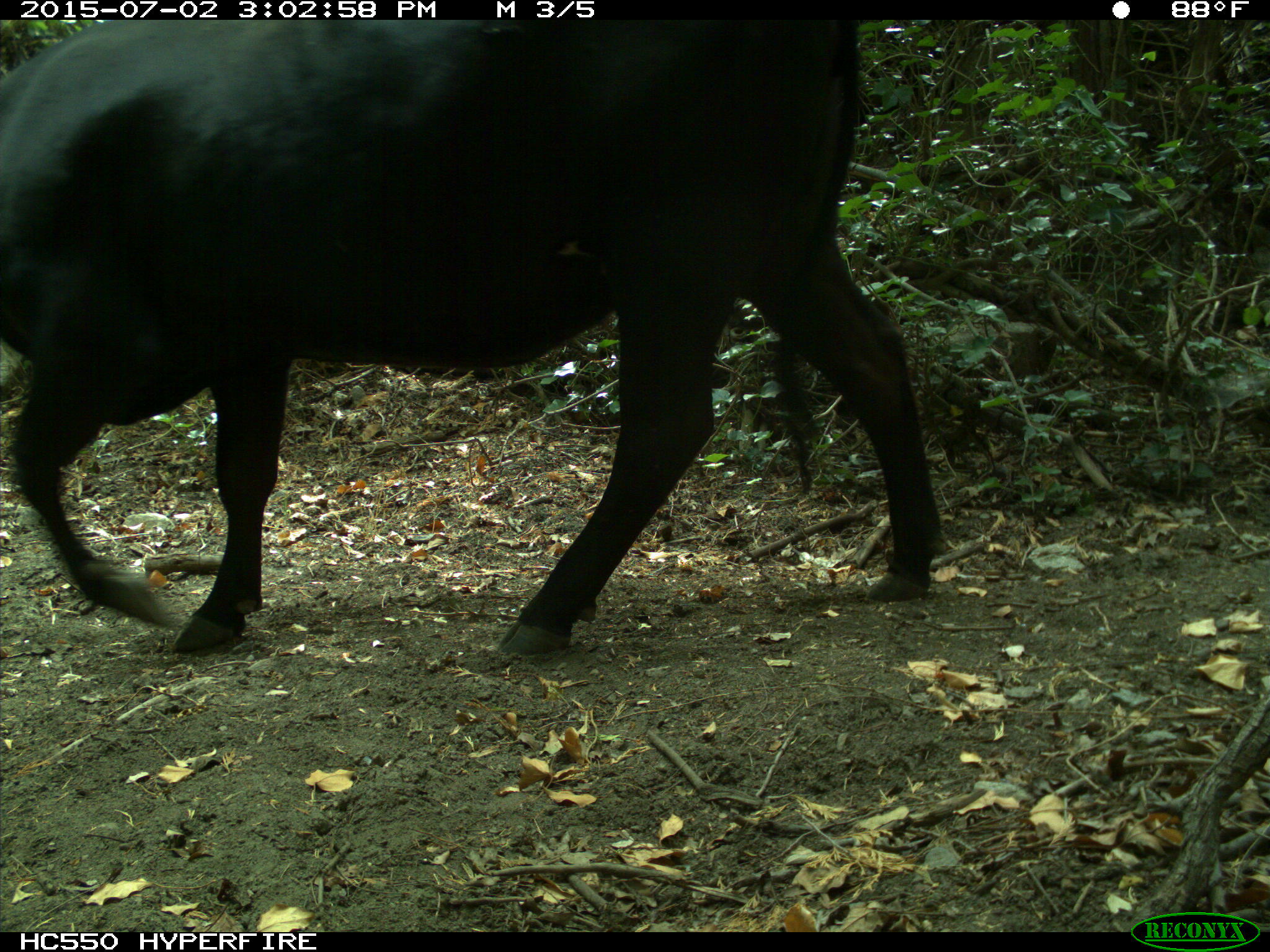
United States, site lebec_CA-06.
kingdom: Animalia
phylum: Chordata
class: Mammalia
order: Artiodactyla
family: Bovidae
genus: Bos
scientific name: Bos taurus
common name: domestic cow